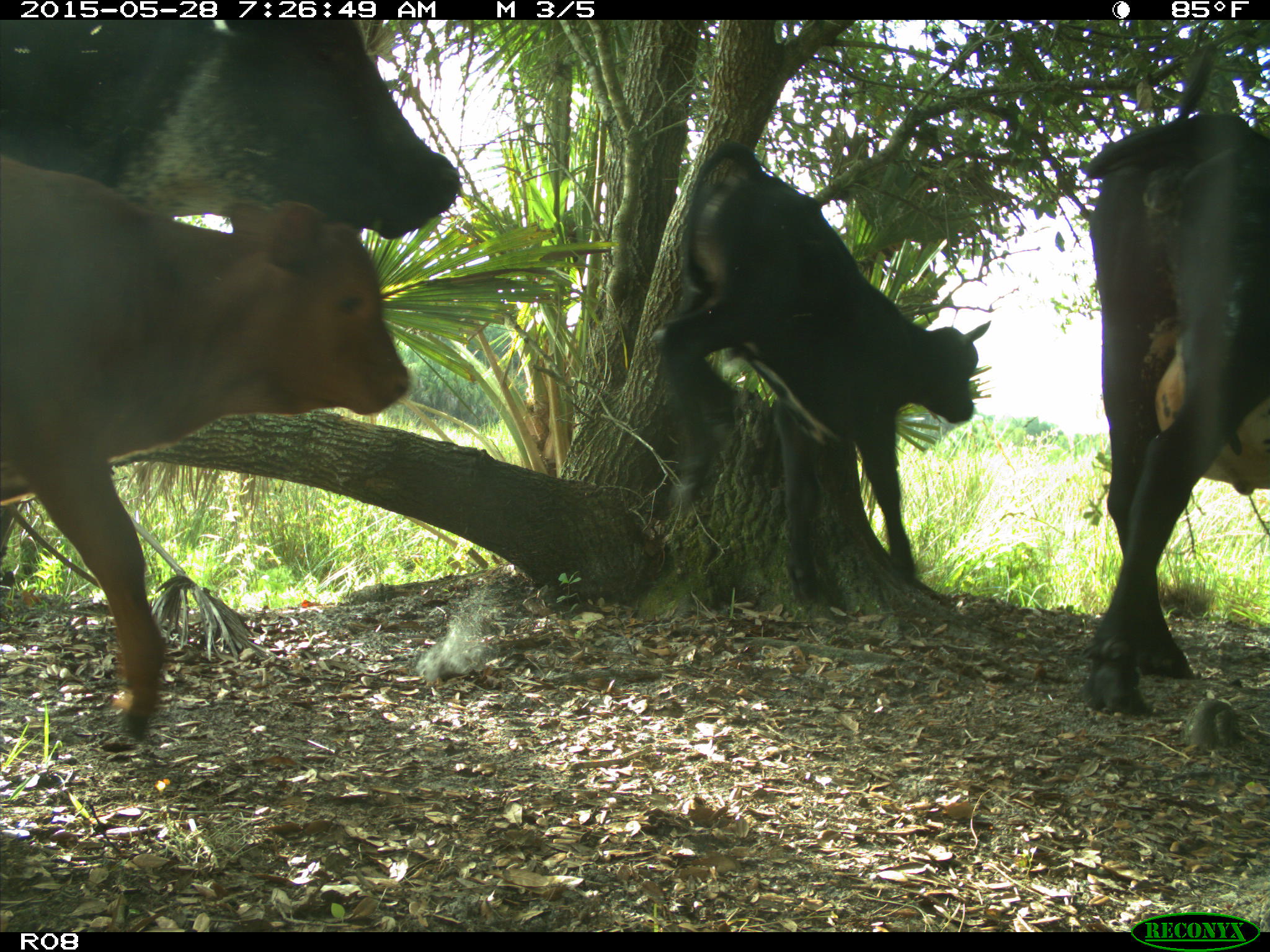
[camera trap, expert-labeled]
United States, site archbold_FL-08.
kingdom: Animalia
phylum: Chordata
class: Mammalia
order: Artiodactyla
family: Bovidae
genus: Bos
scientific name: Bos taurus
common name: domestic cow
Bos taurus (domestic cow).